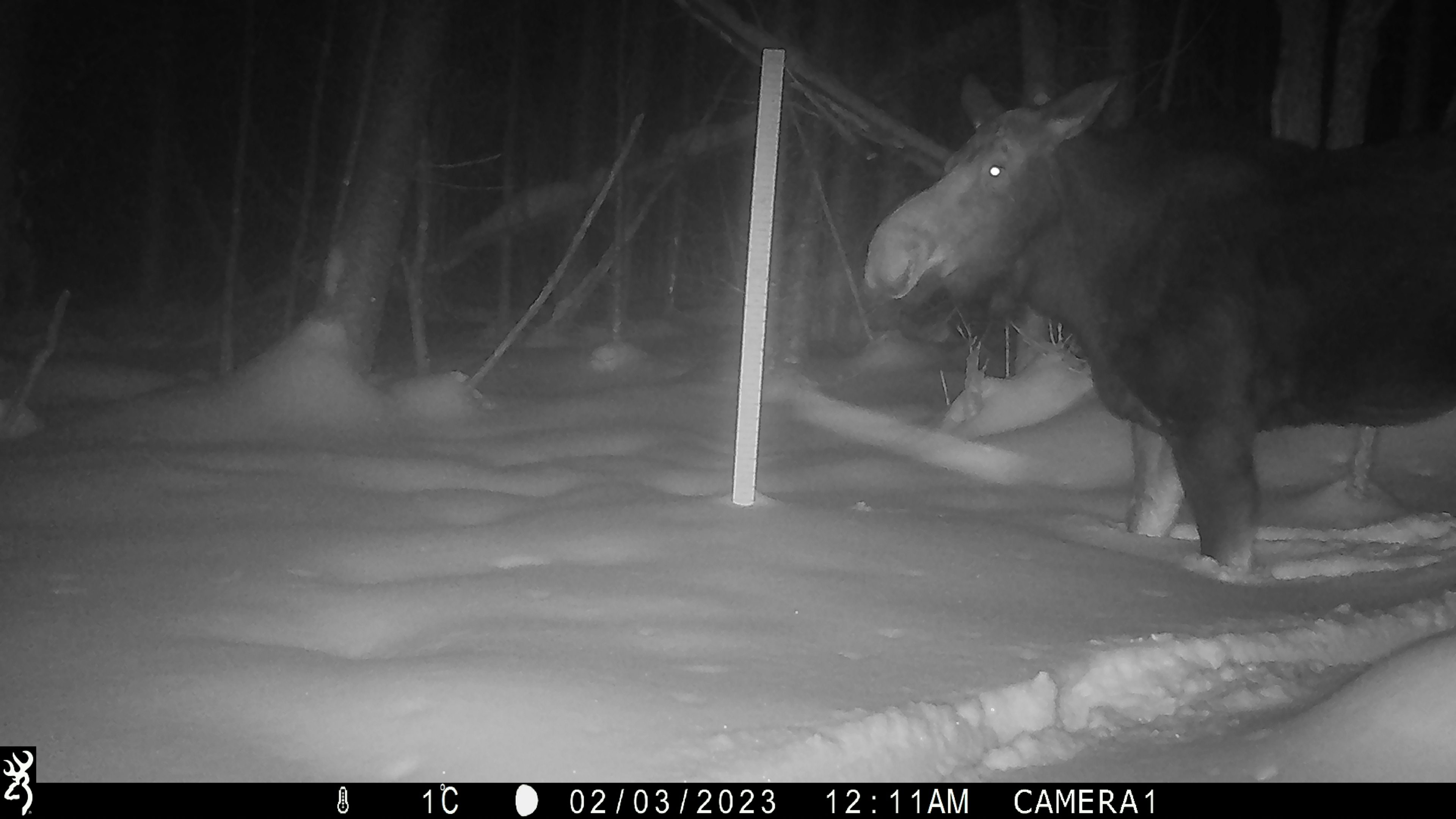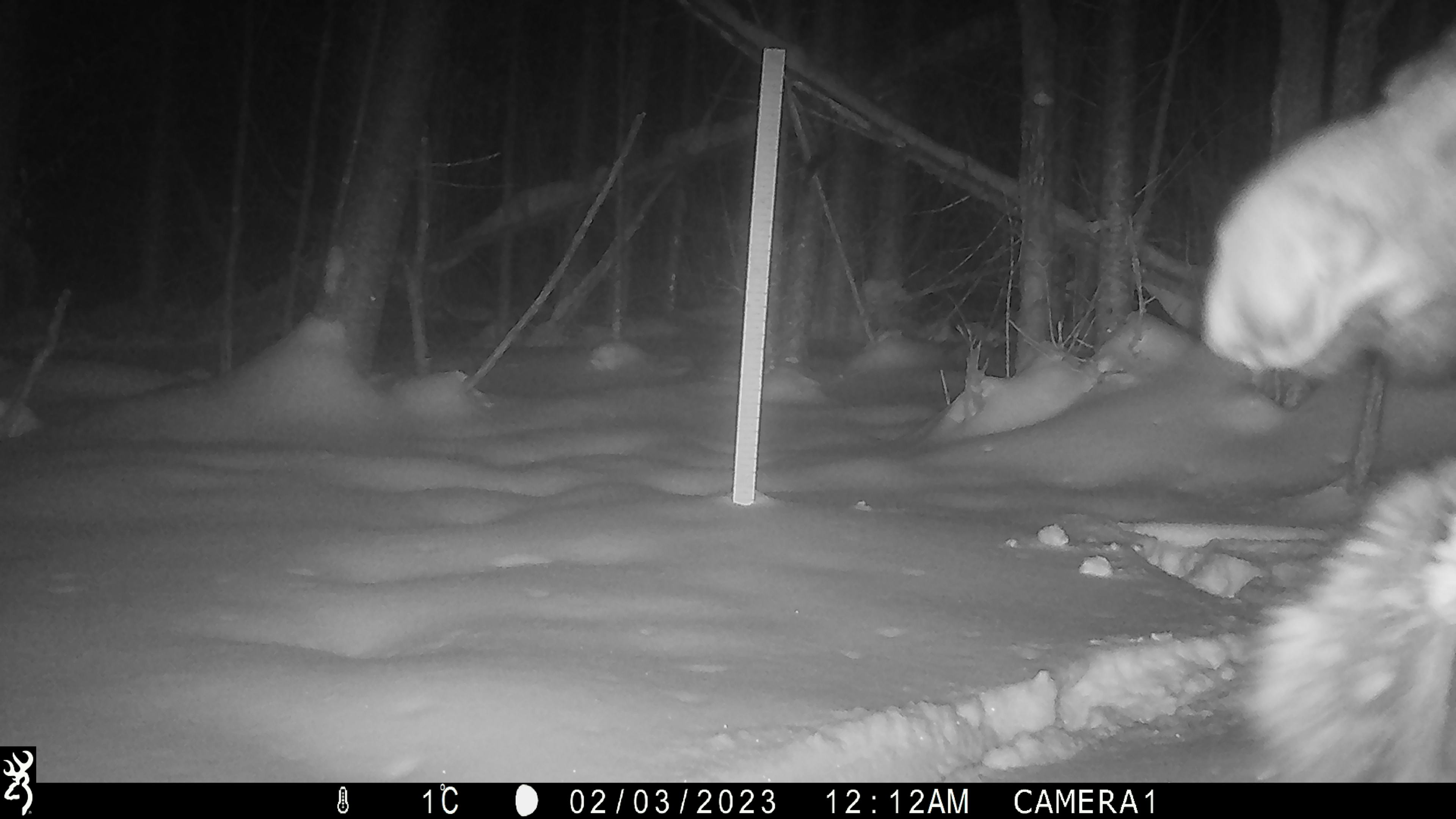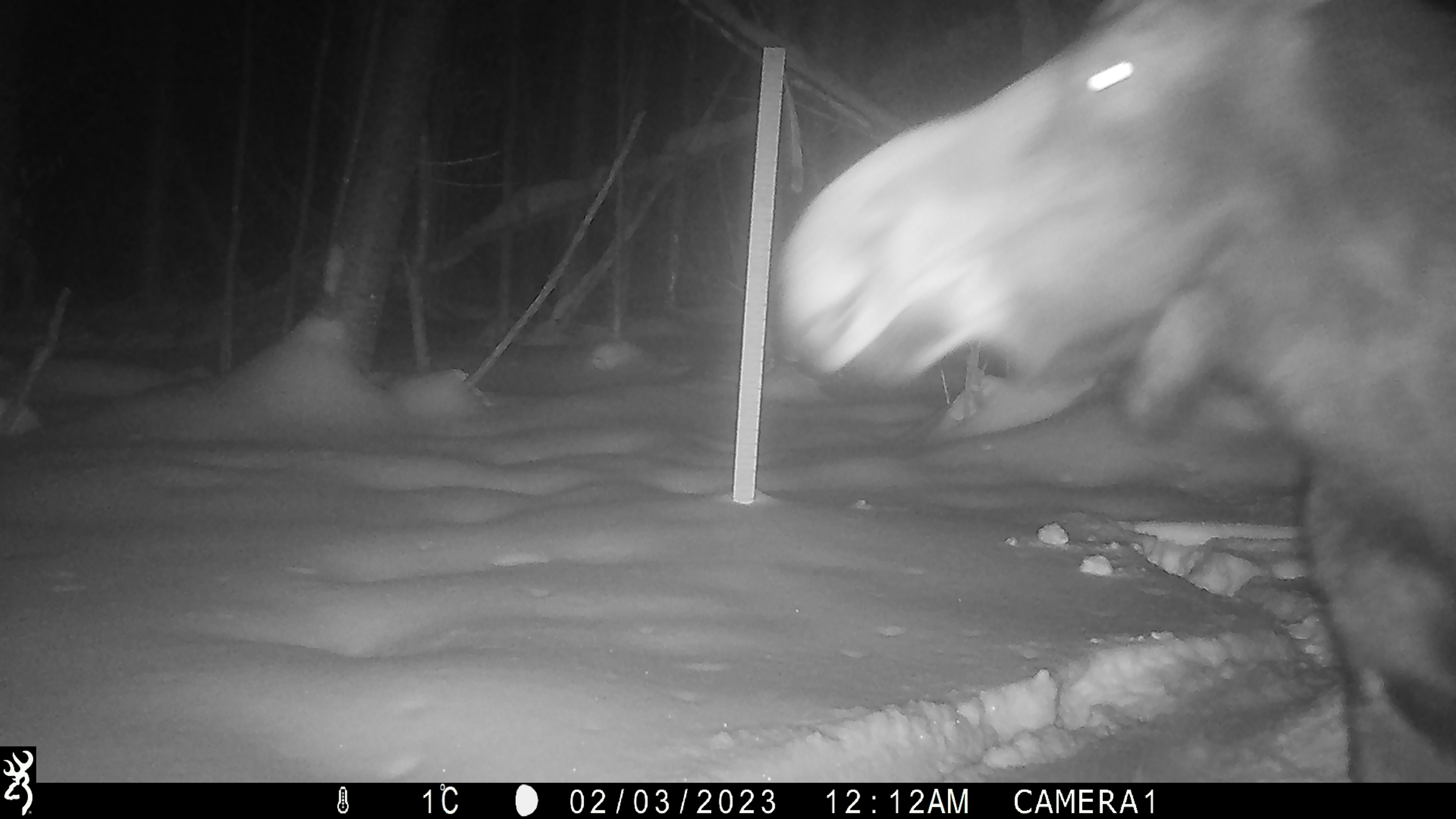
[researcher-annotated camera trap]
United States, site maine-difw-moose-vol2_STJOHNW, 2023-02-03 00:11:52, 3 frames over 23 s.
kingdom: Animalia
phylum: Chordata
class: Mammalia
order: Artiodactyla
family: Cervidae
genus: Alces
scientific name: Alces alces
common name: moose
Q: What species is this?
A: Moose (Alces alces).